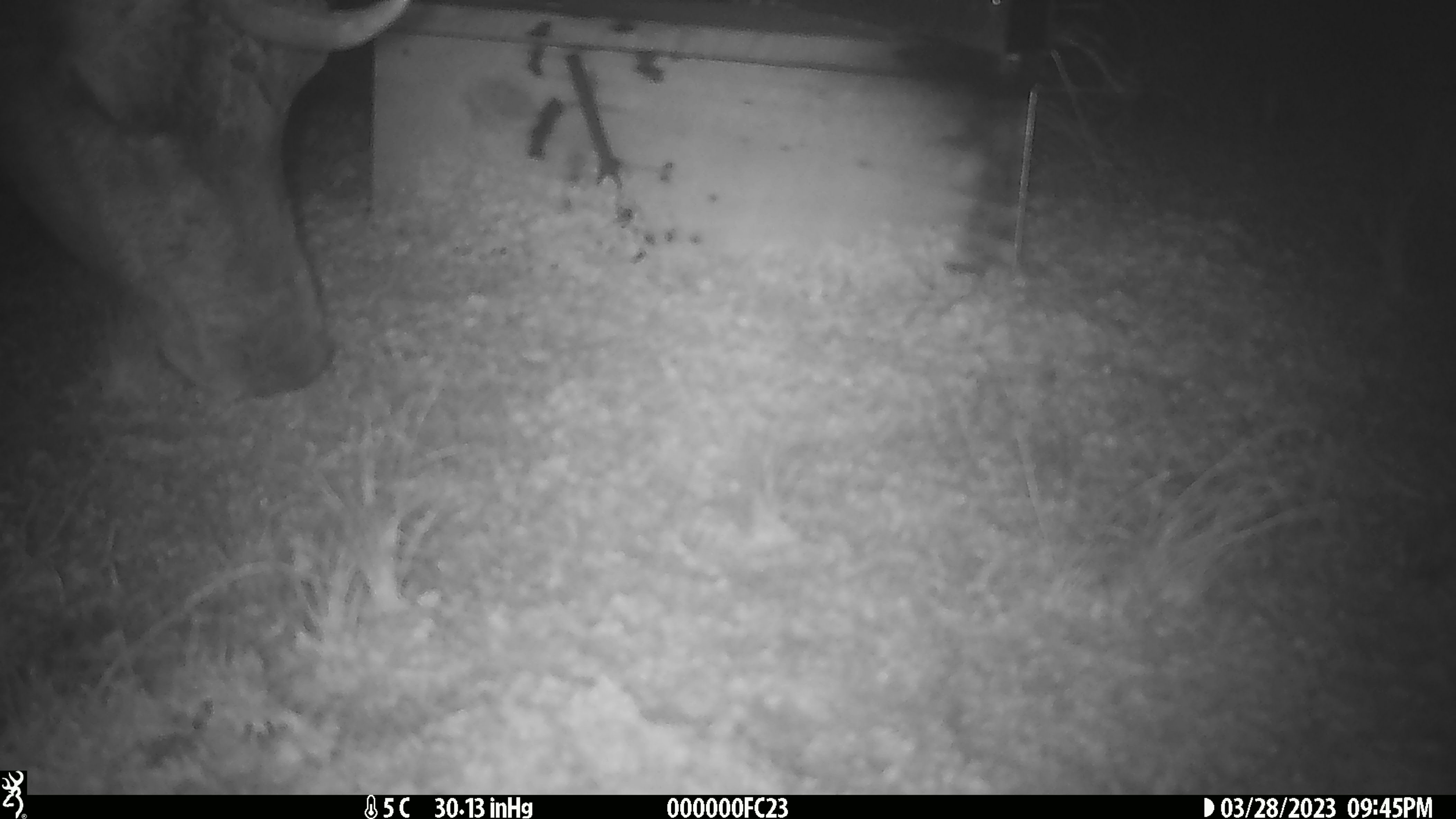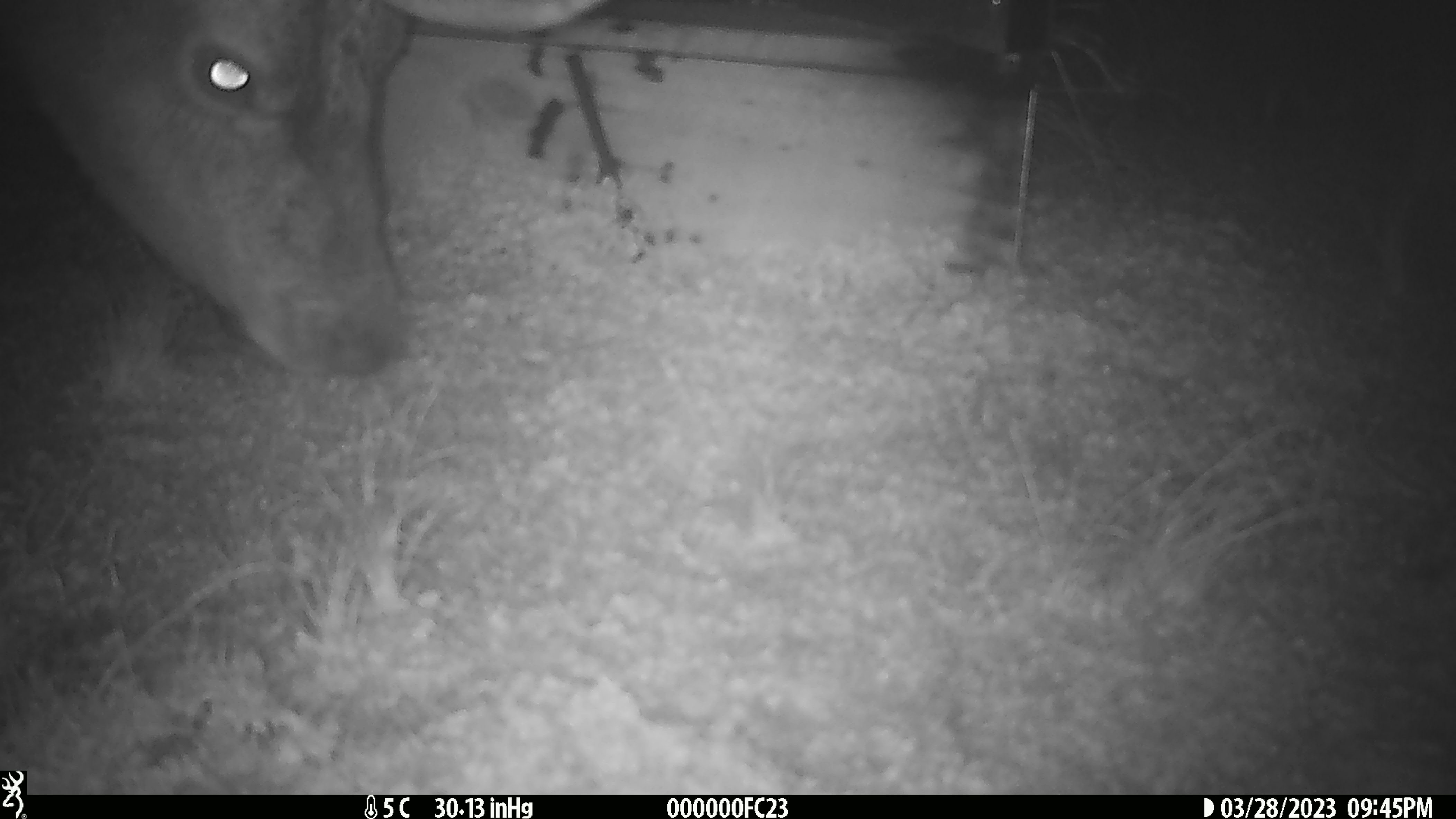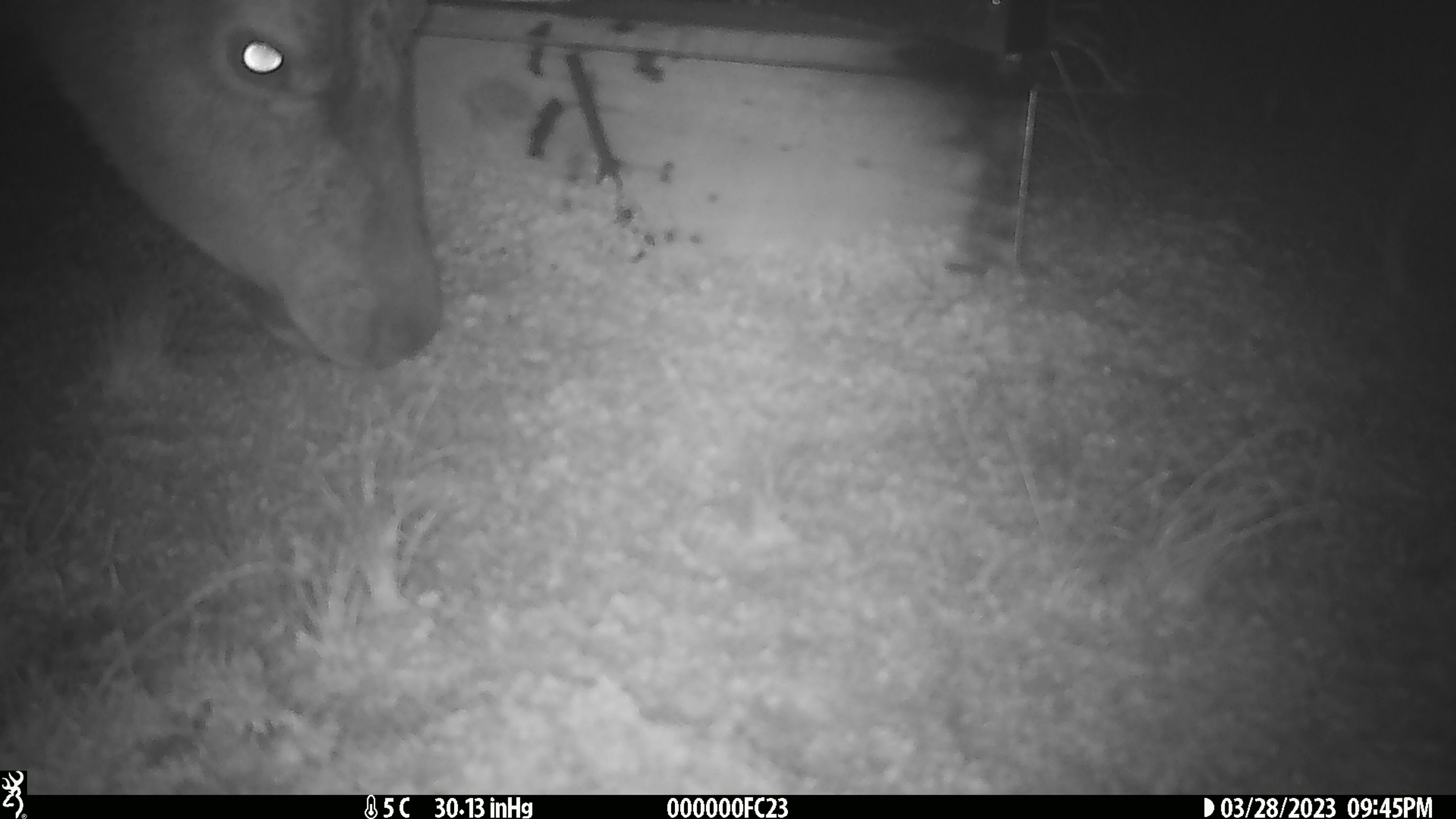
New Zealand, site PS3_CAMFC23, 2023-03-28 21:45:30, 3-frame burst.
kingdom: Animalia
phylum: Chordata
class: Mammalia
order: Artiodactyla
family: Cervidae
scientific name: Cervidae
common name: deer